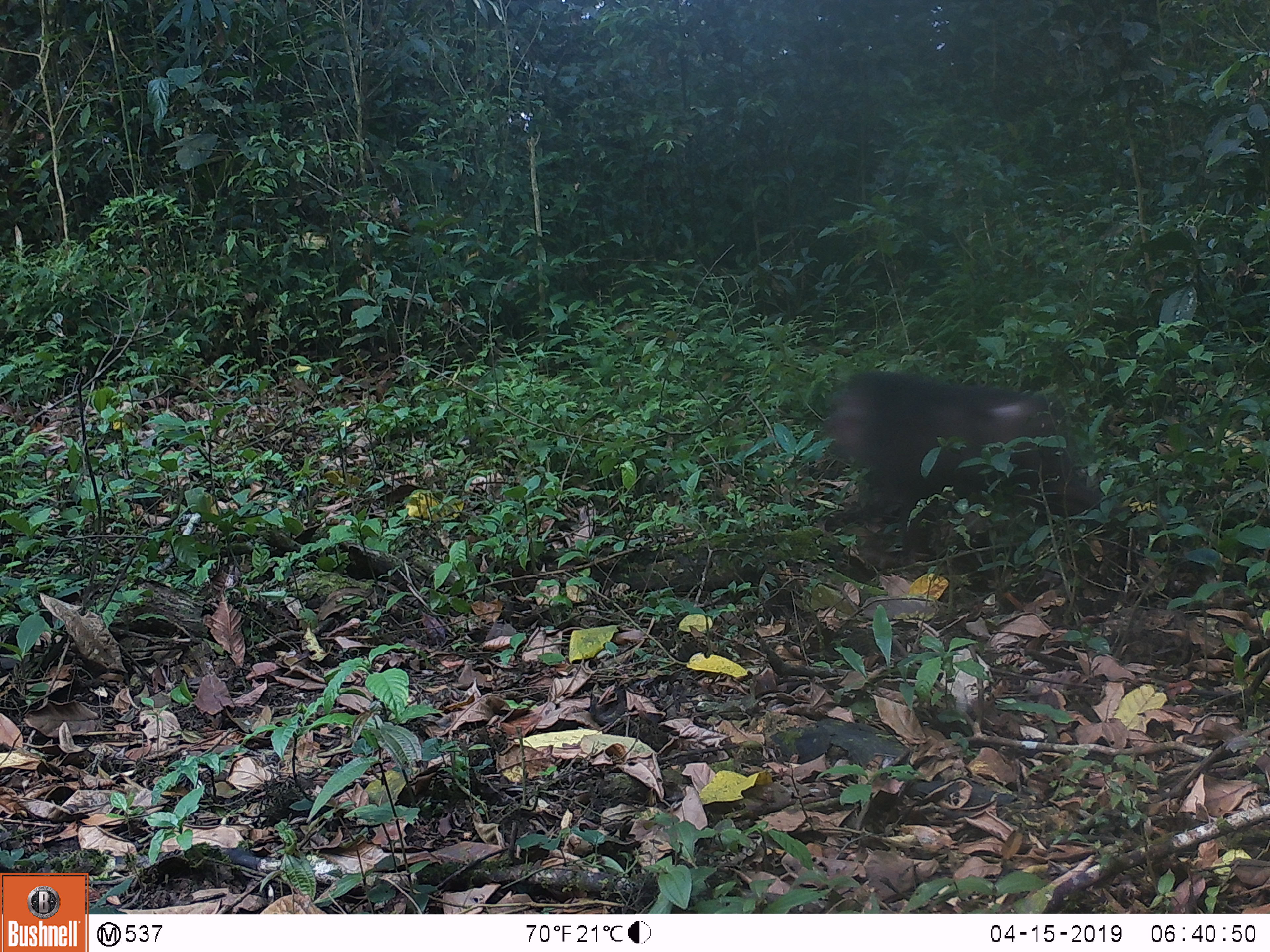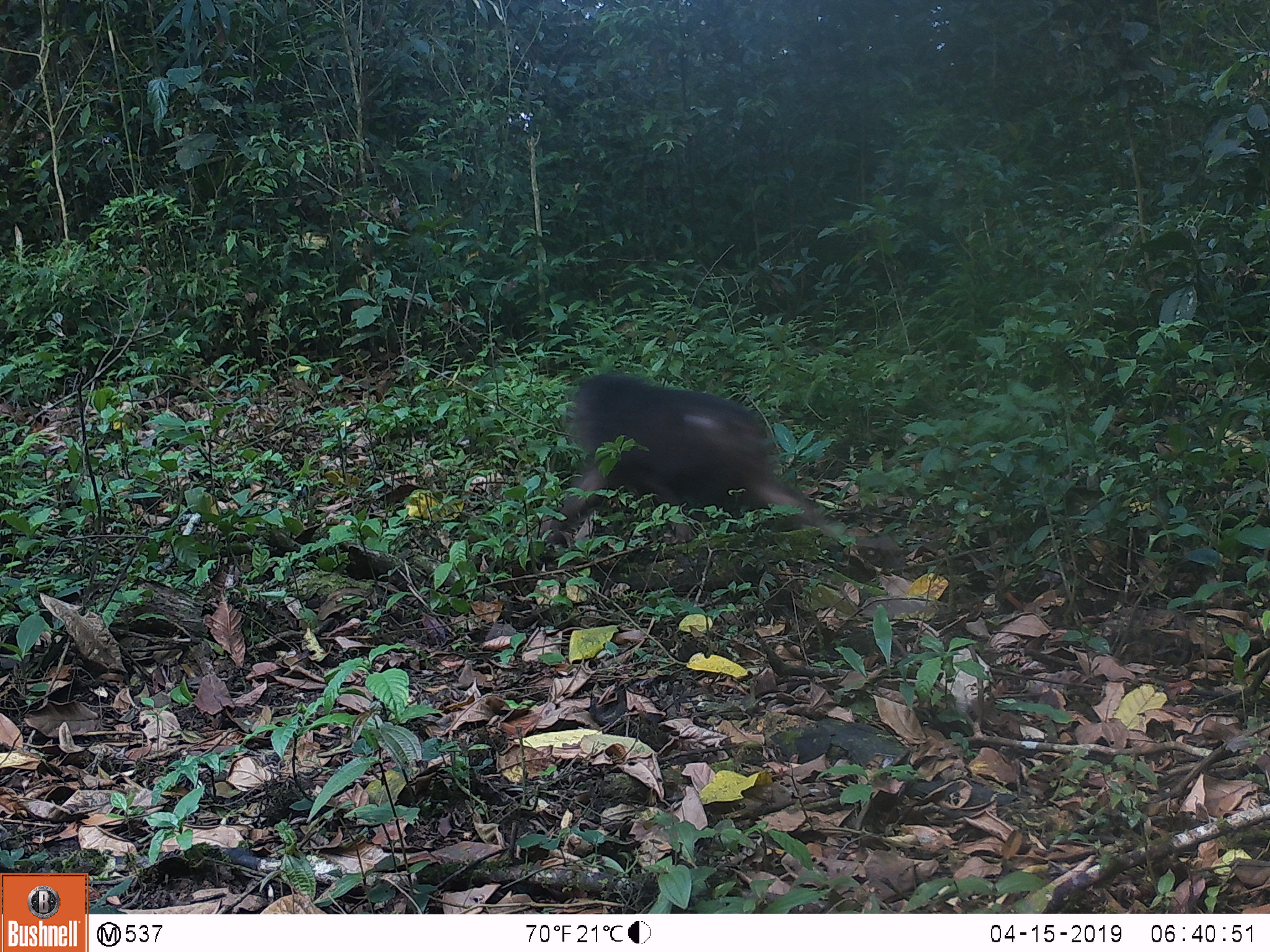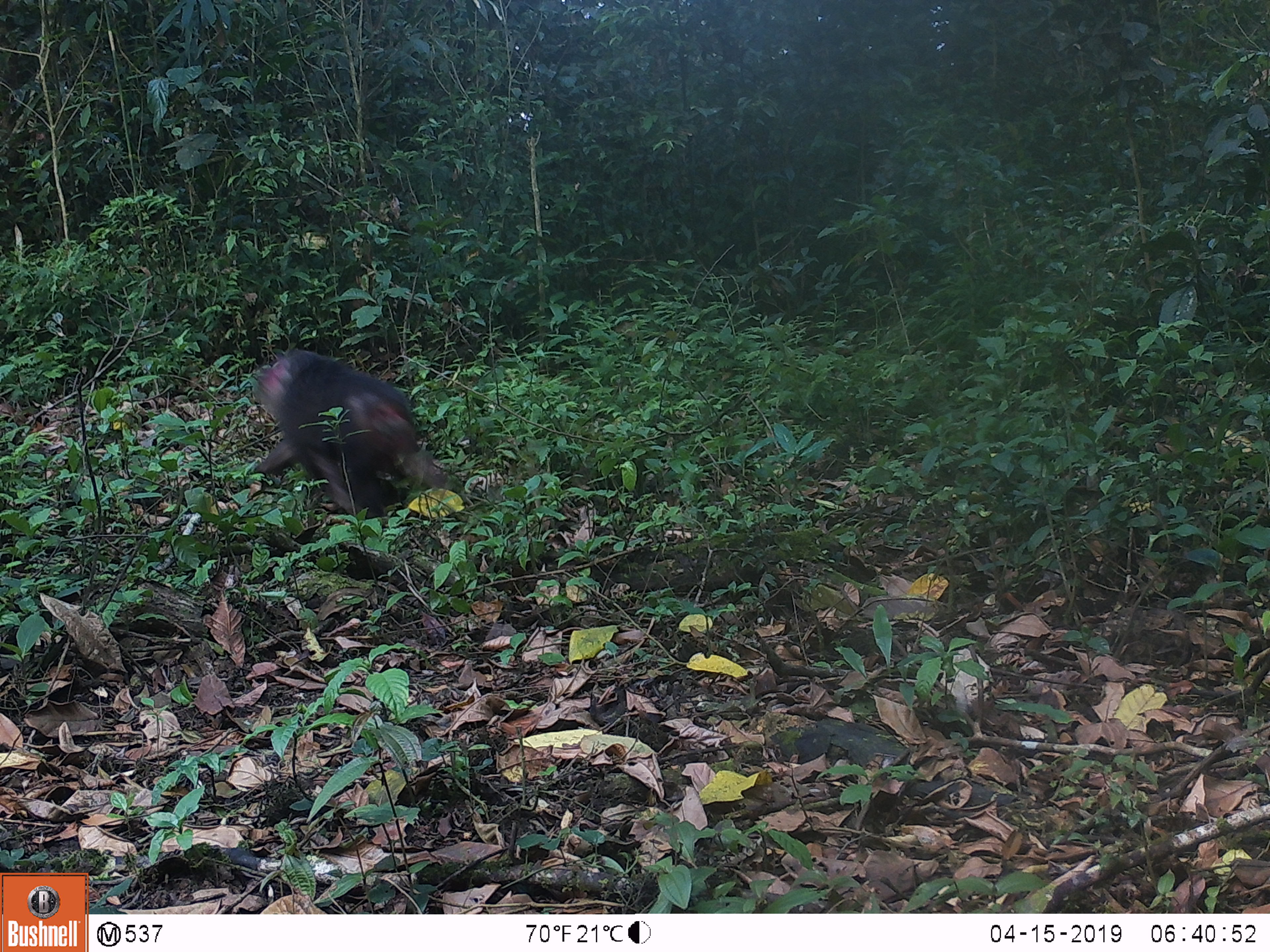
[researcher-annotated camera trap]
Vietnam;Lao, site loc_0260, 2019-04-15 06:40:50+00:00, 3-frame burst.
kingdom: Animalia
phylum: Chordata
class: Mammalia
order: Primates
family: Cercopithecidae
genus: Macaca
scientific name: Macaca arctoides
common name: stump-tailed macaque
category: stump tailed macaque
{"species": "stump tailed macaque (stump-tailed macaque) (Macaca arctoides)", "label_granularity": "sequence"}